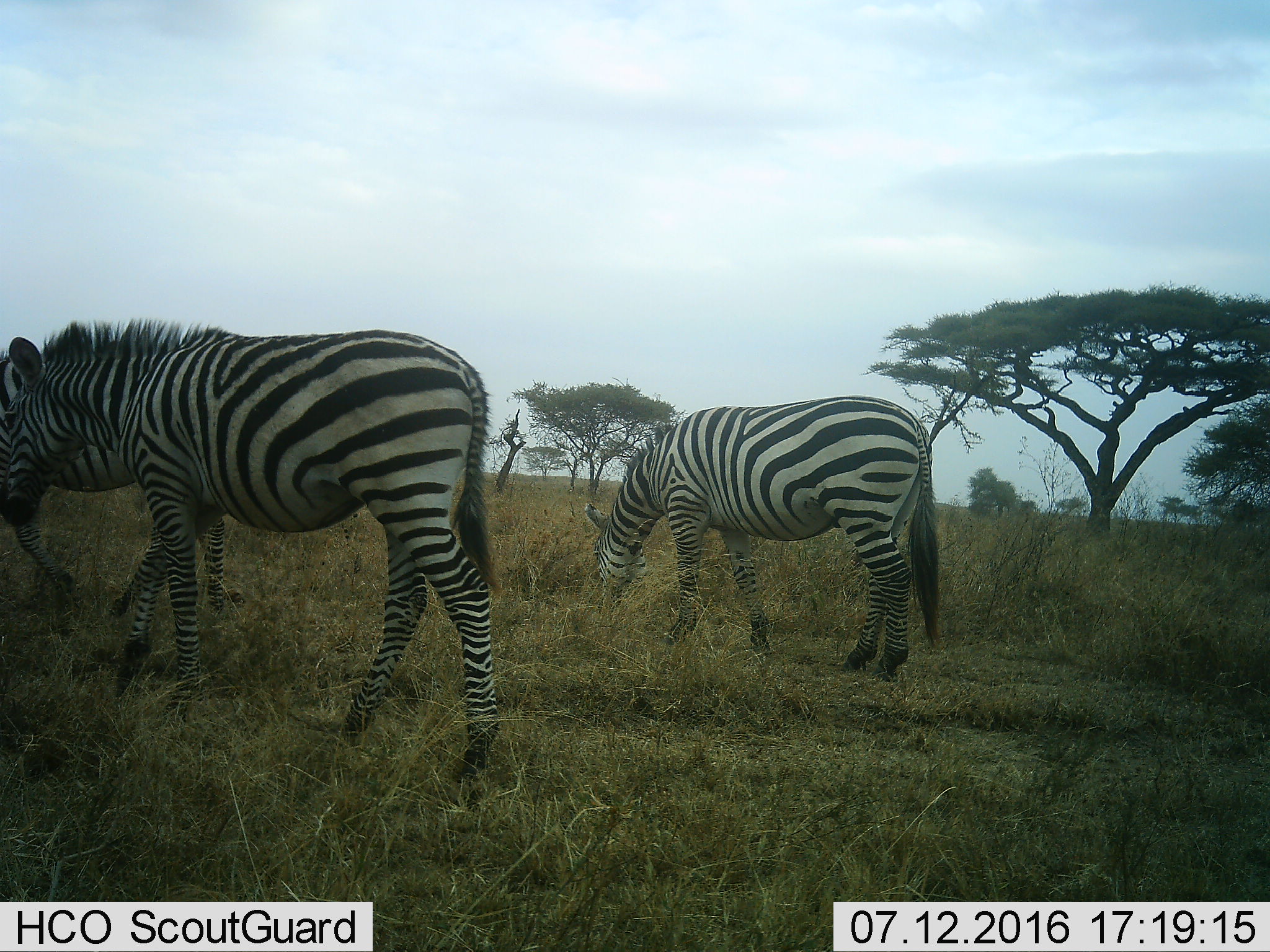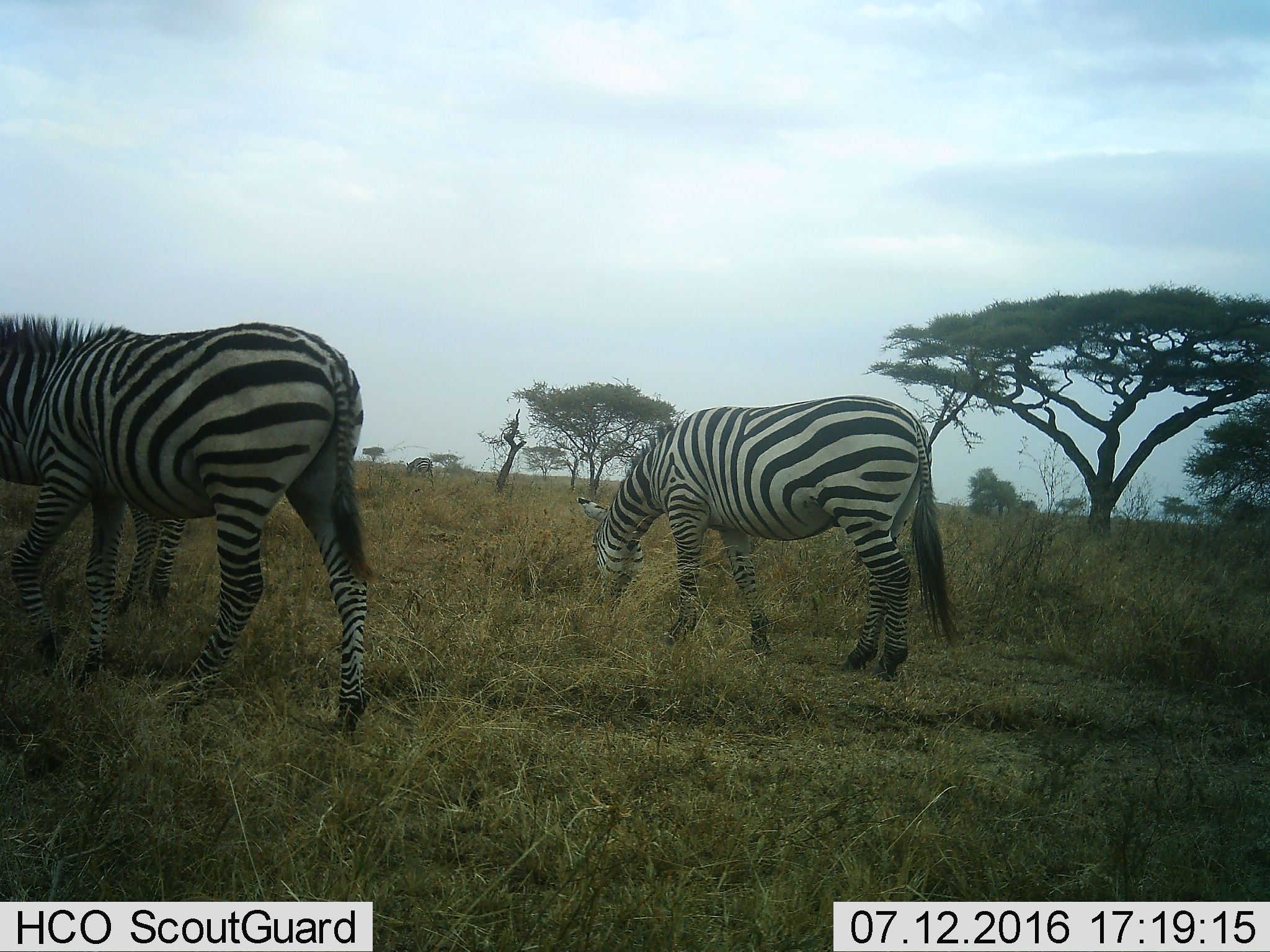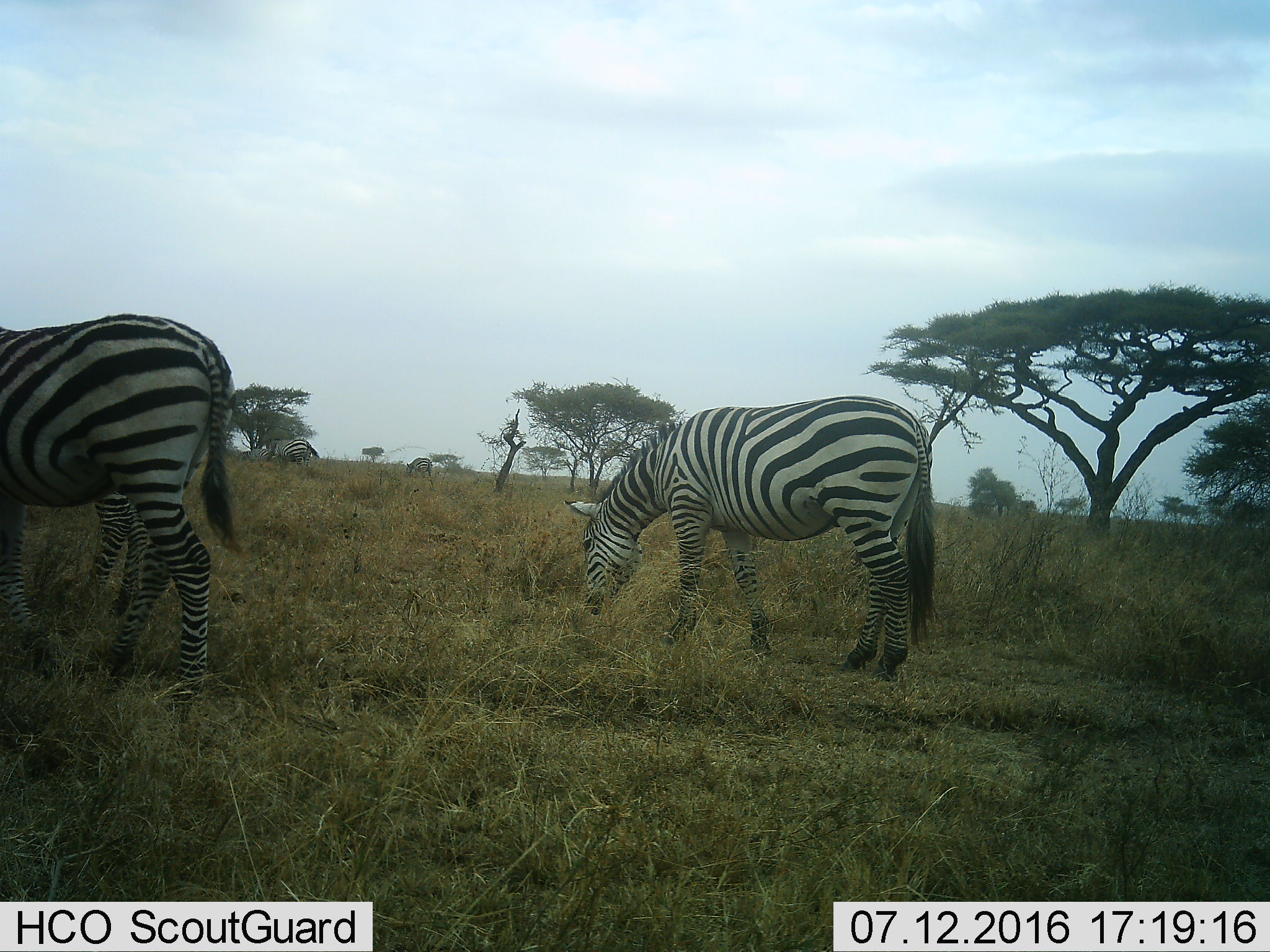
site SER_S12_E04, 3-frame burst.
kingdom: Animalia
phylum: Chordata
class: Mammalia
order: Perissodactyla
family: Equidae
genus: Equus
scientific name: Equus quagga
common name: plains zebra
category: zebraplains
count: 4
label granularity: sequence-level